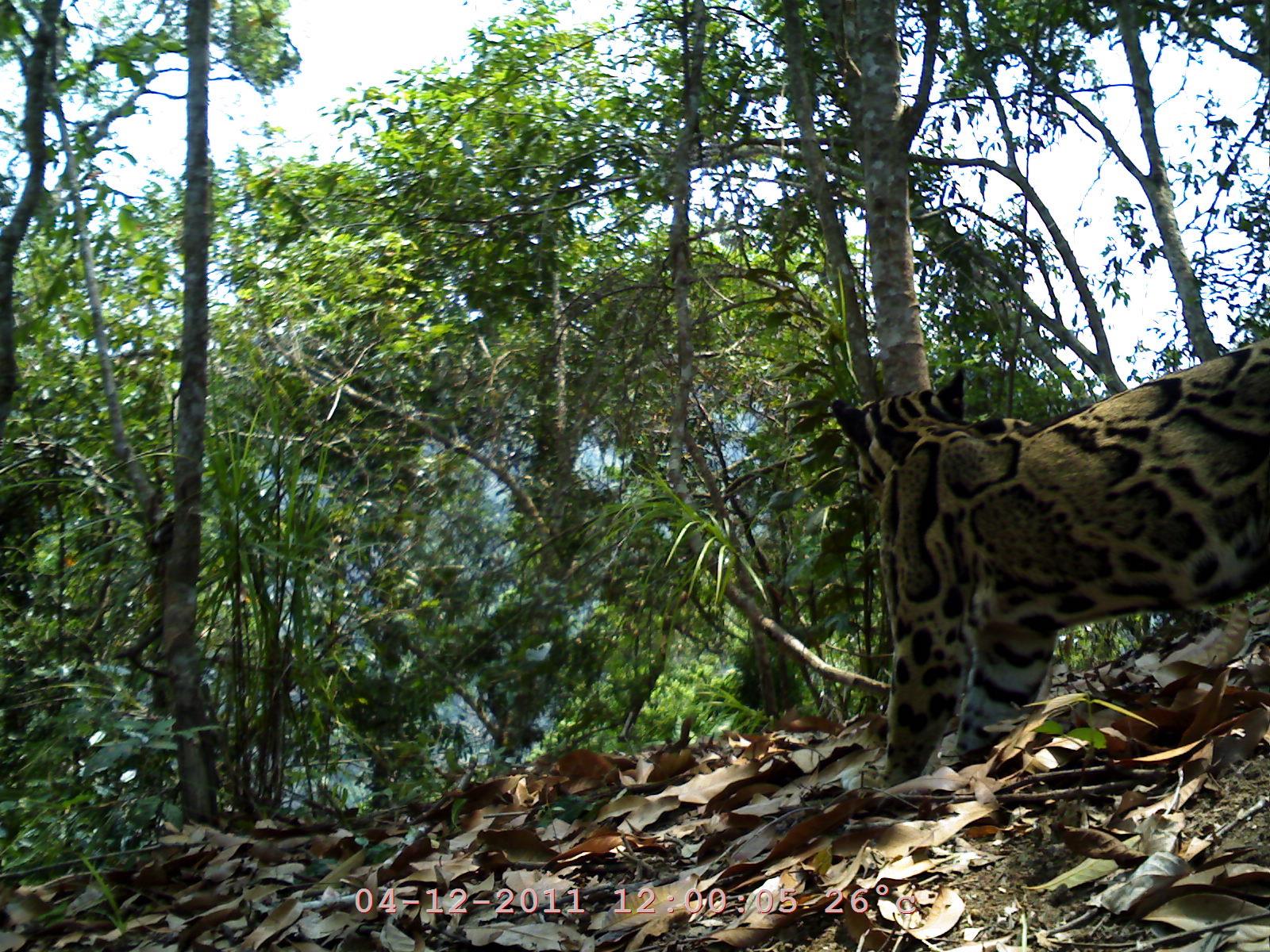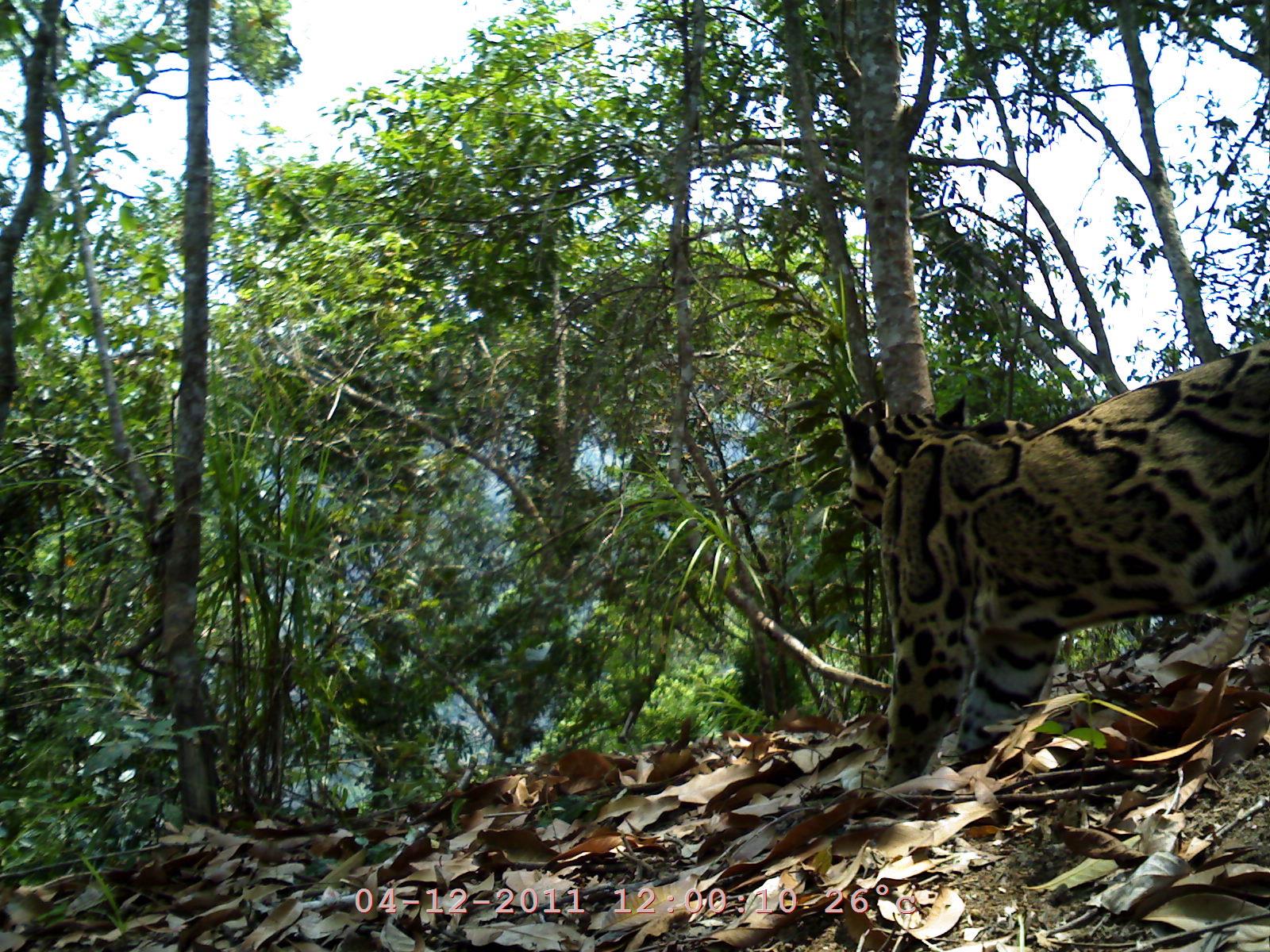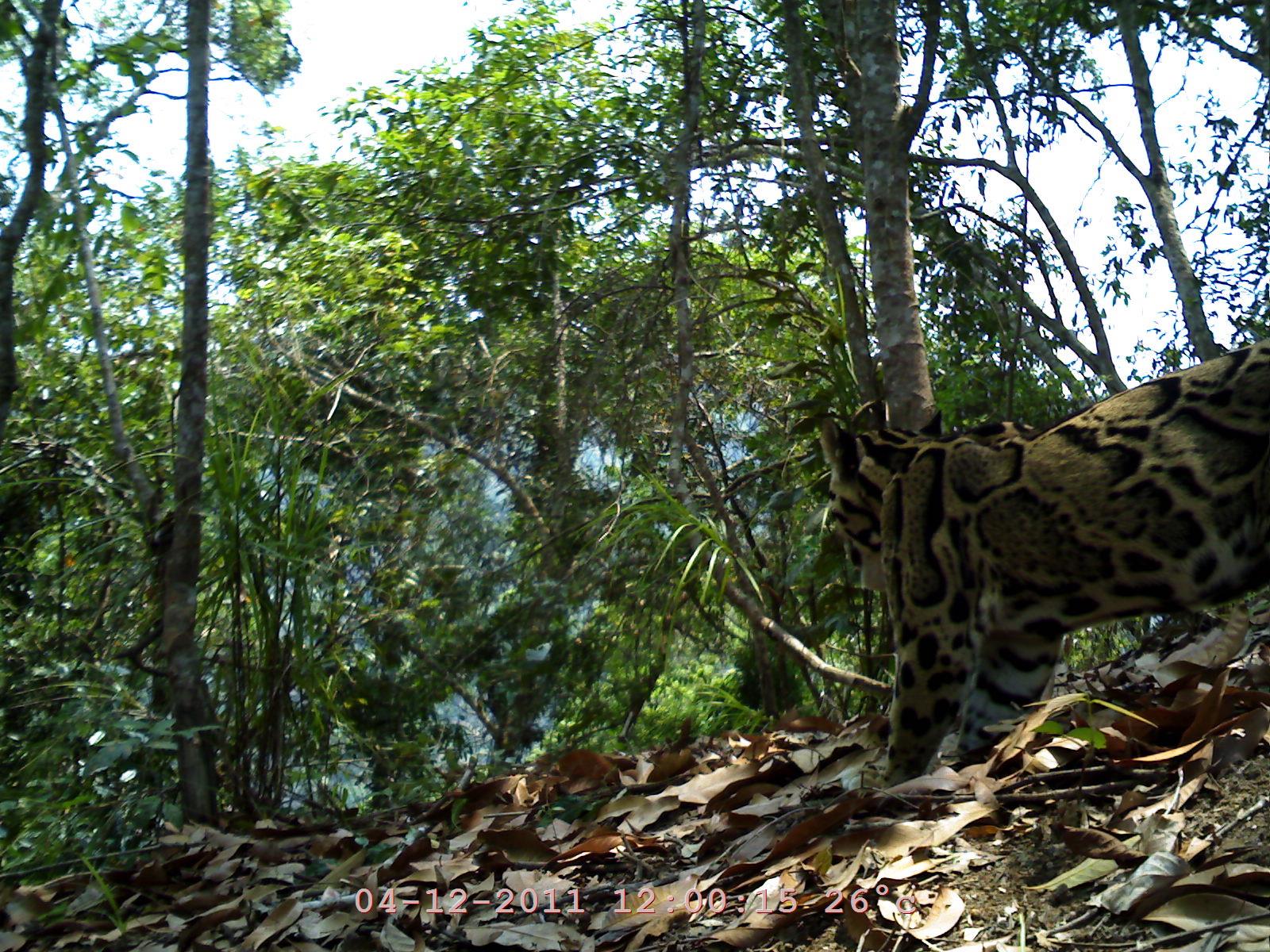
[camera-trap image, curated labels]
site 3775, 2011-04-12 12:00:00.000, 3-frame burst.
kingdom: Animalia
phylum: Chordata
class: Mammalia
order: Carnivora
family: Felidae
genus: Neofelis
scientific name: Neofelis nebulosa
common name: mainland clouded leopard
Neofelis nebulosa (mainland clouded leopard), count 1.